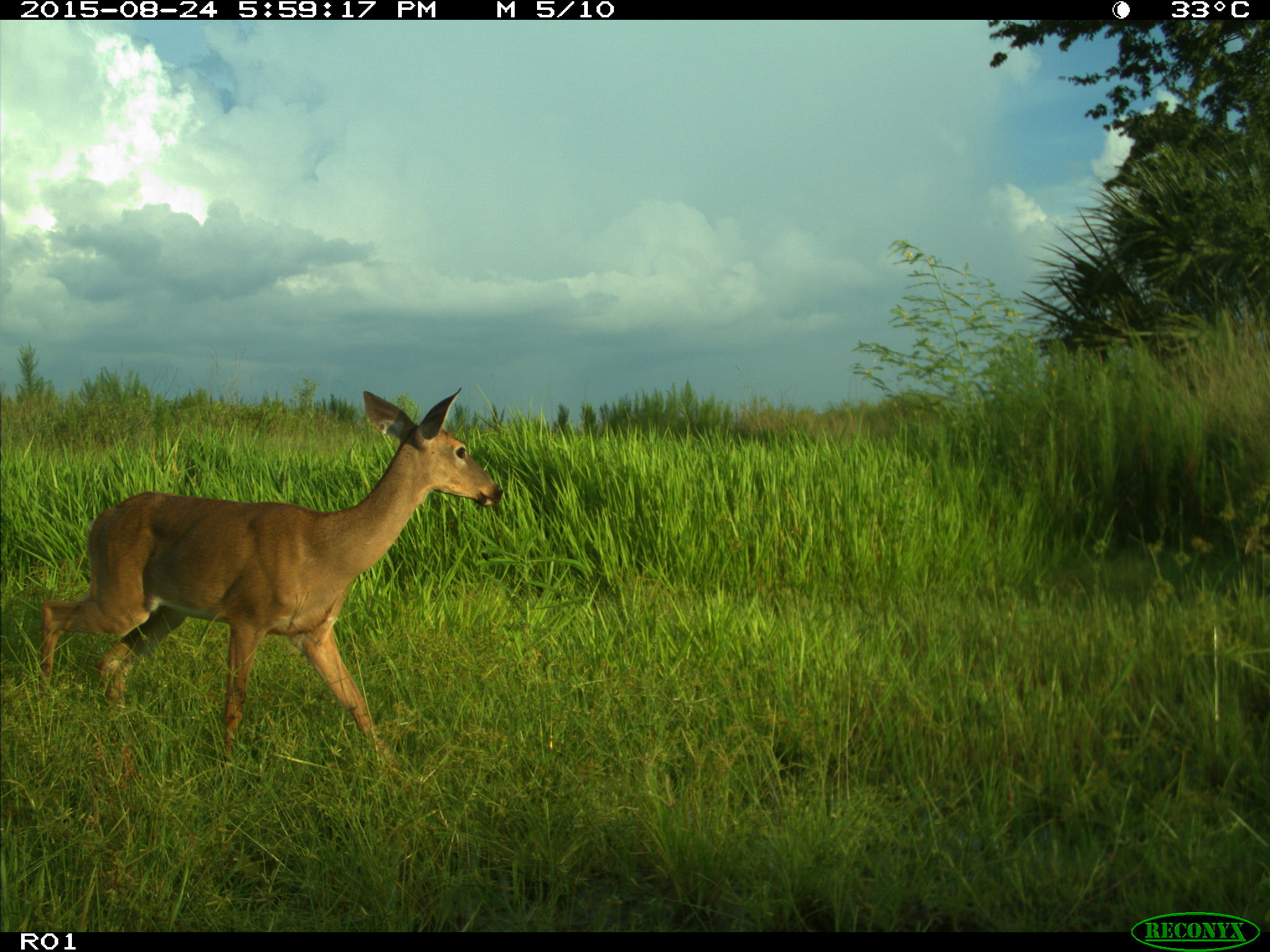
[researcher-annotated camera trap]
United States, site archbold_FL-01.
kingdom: Animalia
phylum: Chordata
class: Mammalia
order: Artiodactyla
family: Cervidae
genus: Odocoileus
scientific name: Odocoileus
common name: deer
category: unidentified deer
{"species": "unidentified deer (deer) (Odocoileus)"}